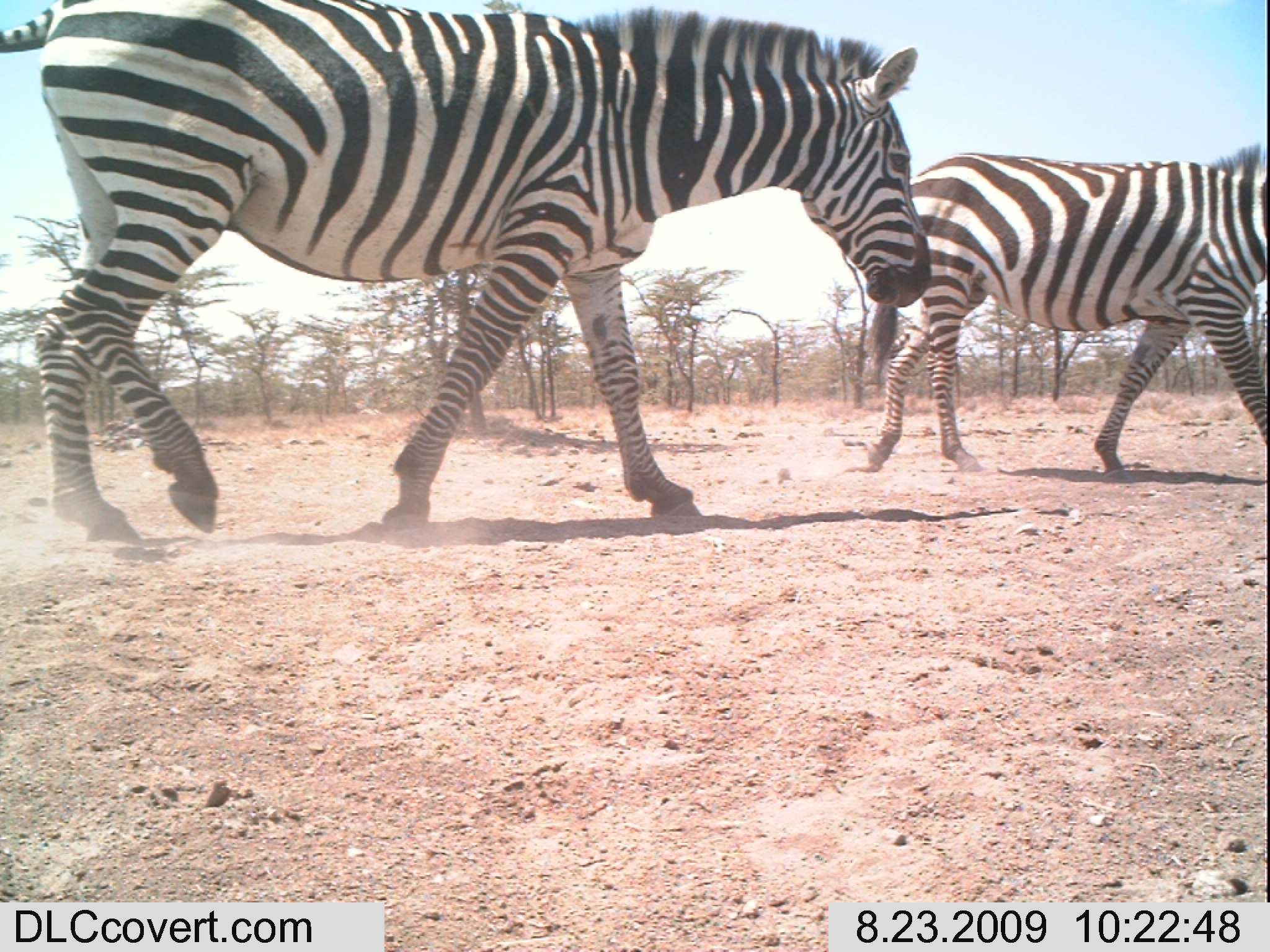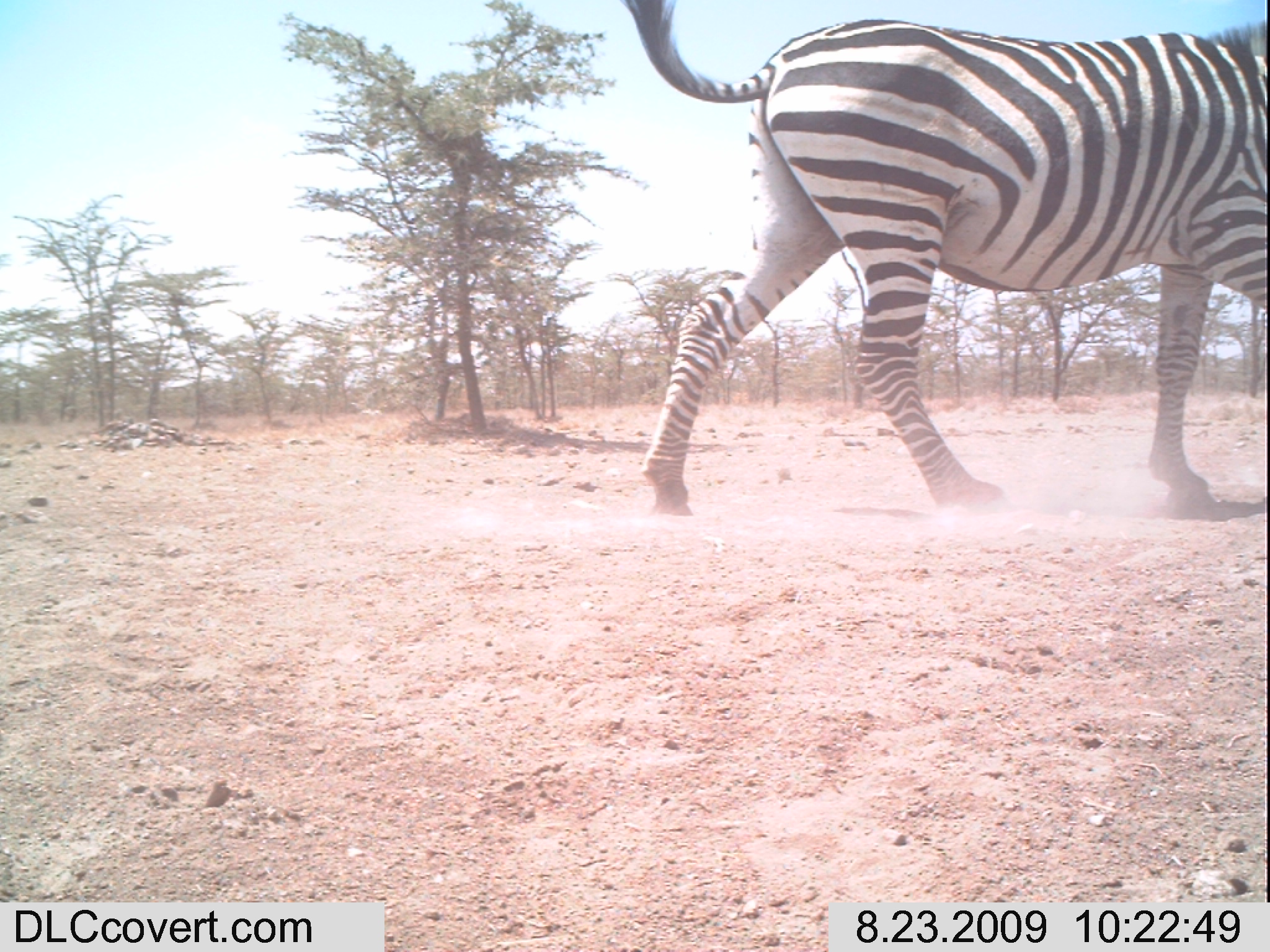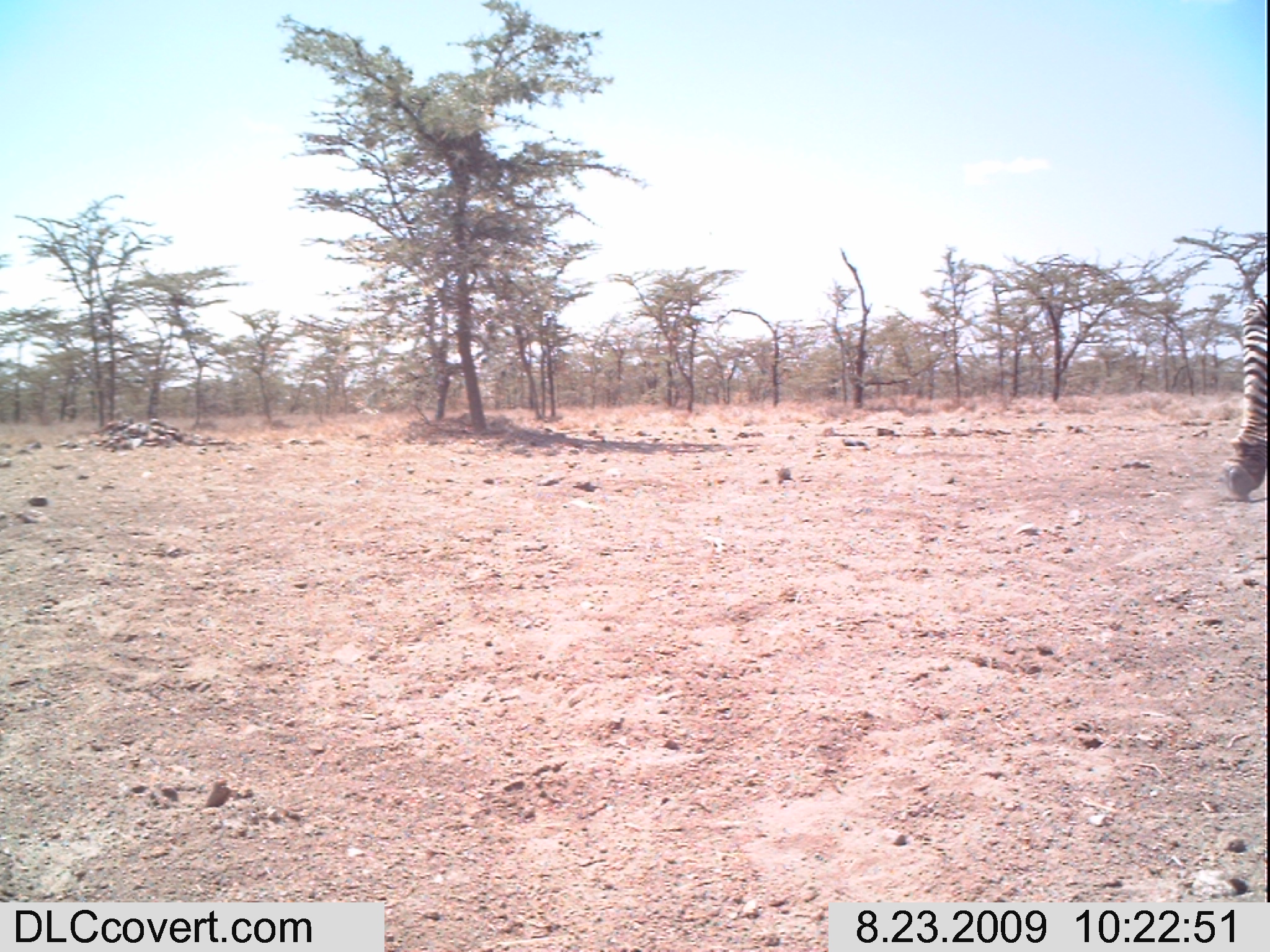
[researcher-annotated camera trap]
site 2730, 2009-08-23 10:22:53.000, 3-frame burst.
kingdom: Animalia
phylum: Chordata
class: Mammalia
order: Perissodactyla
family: Equidae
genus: Equus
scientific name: Equus quagga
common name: plains zebra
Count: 2.